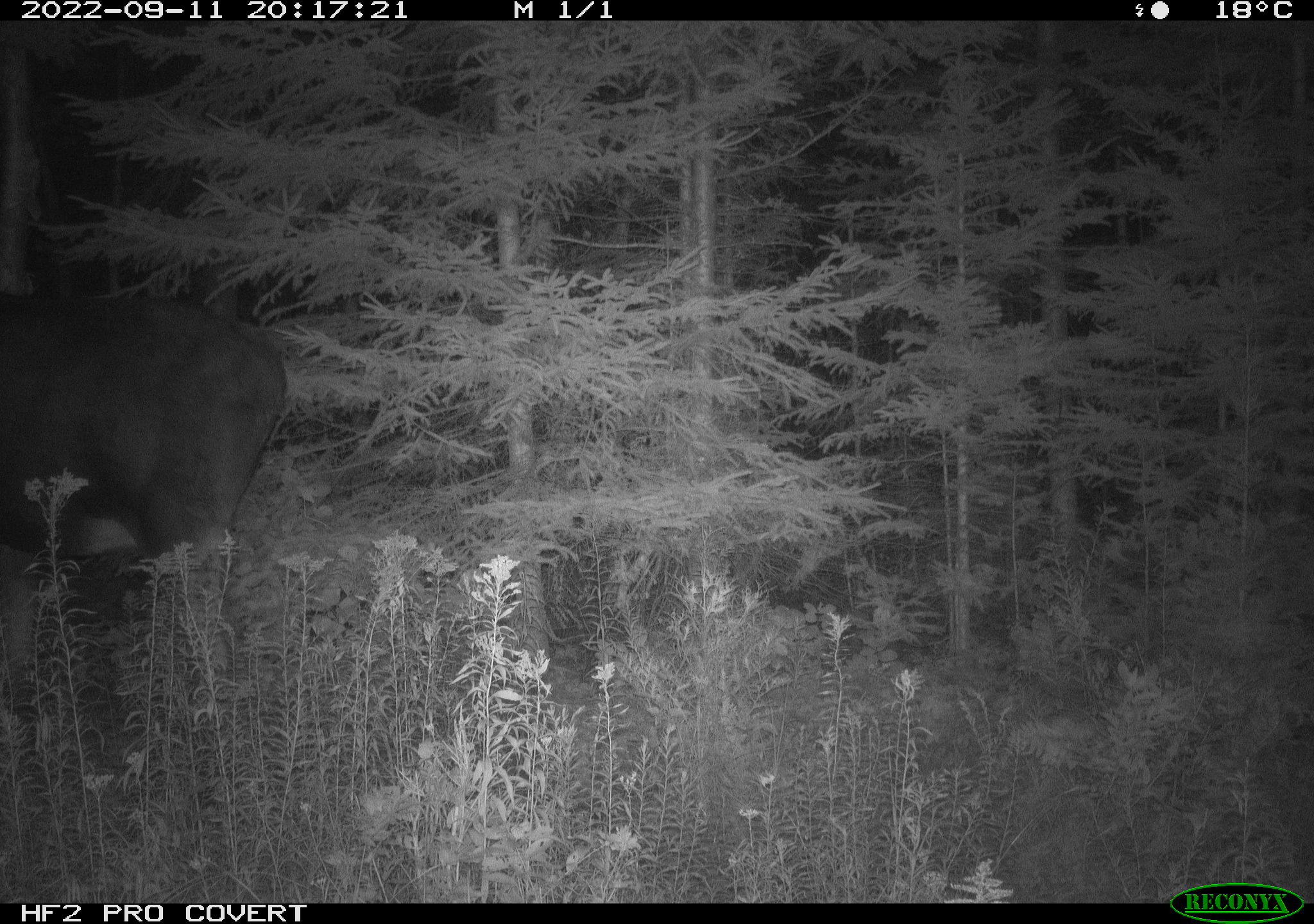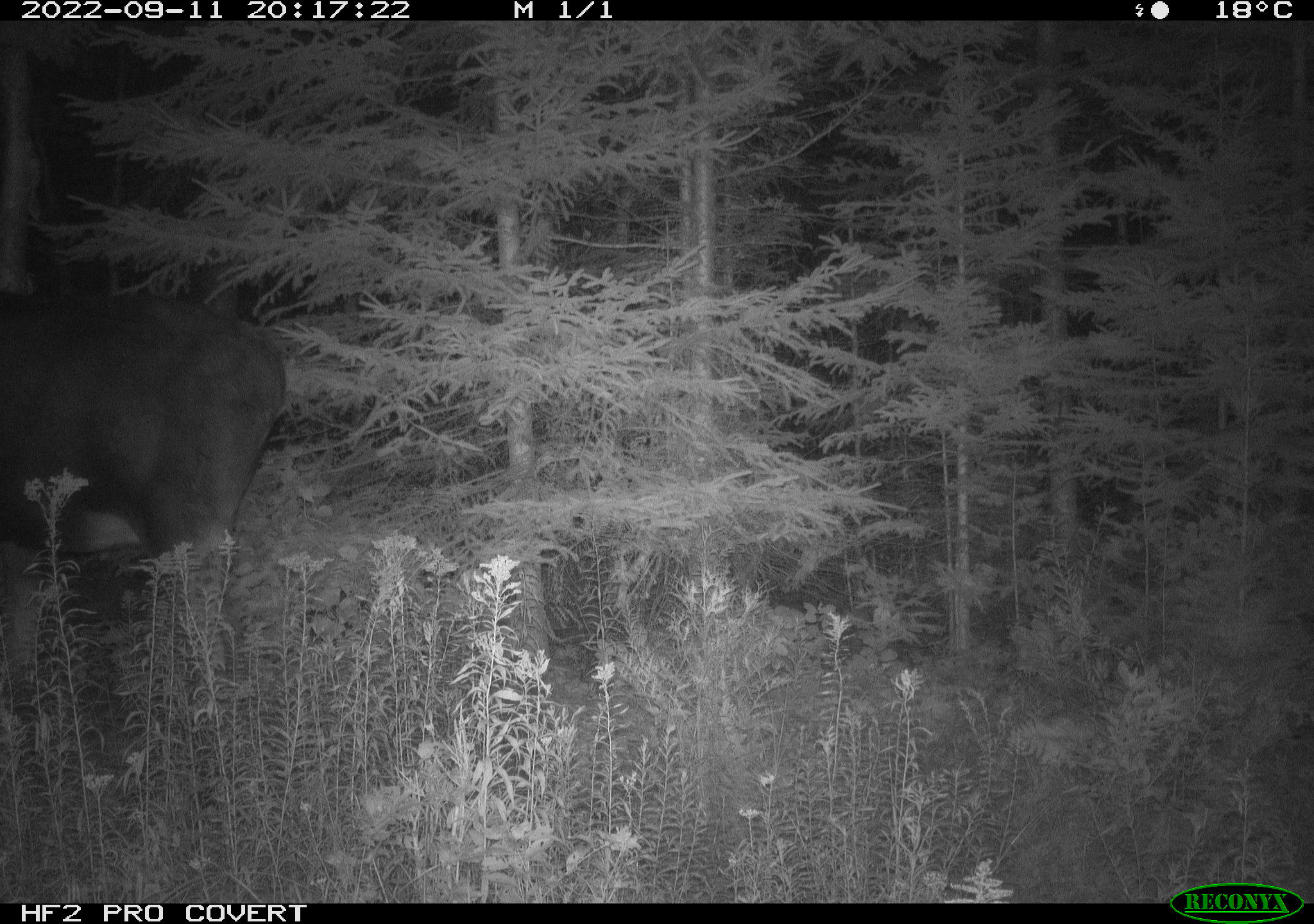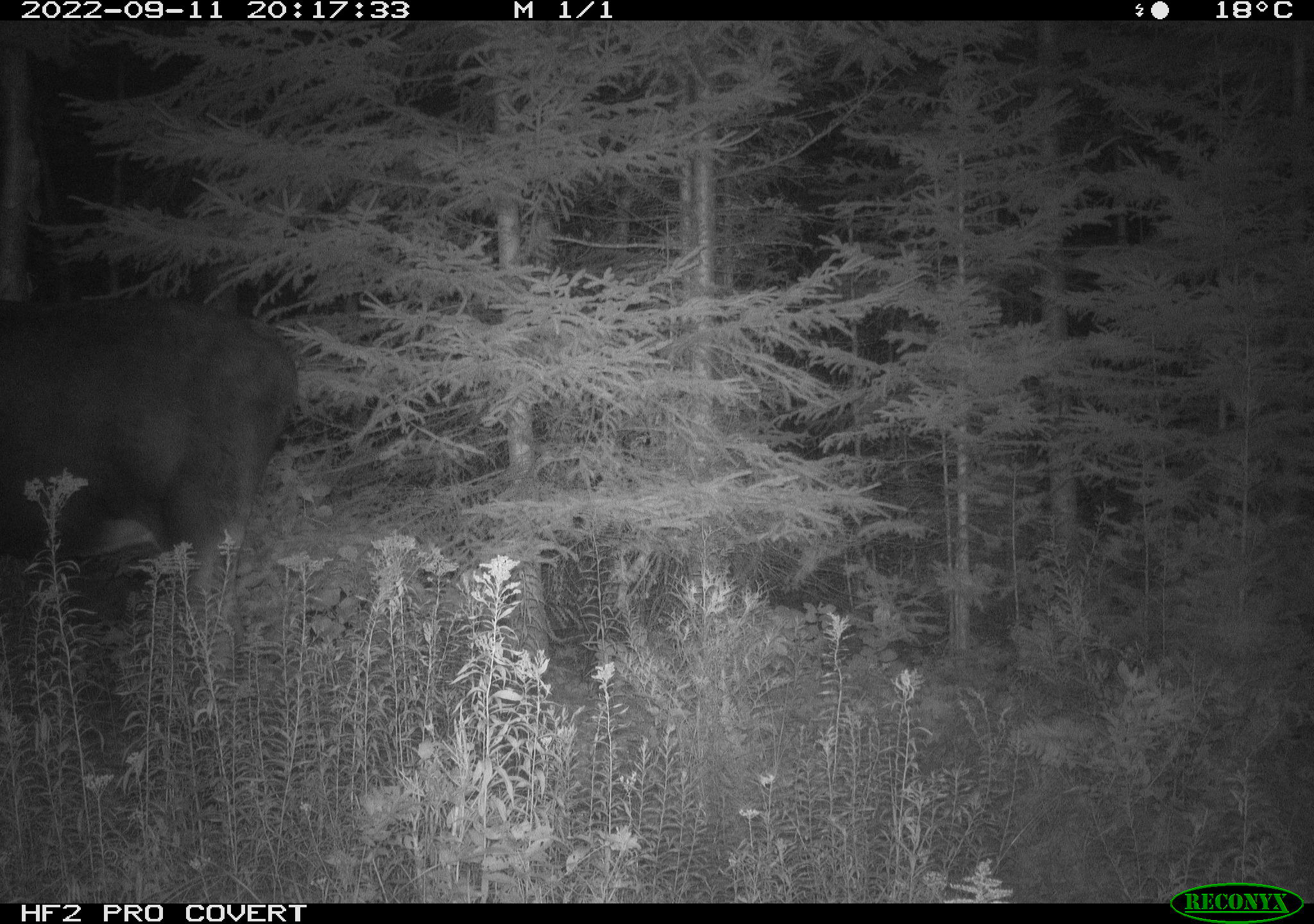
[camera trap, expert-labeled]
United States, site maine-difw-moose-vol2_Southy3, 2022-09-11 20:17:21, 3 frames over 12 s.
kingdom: Animalia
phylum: Chordata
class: Mammalia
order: Artiodactyla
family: Cervidae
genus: Alces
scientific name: Alces alces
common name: moose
Moose (Alces alces).